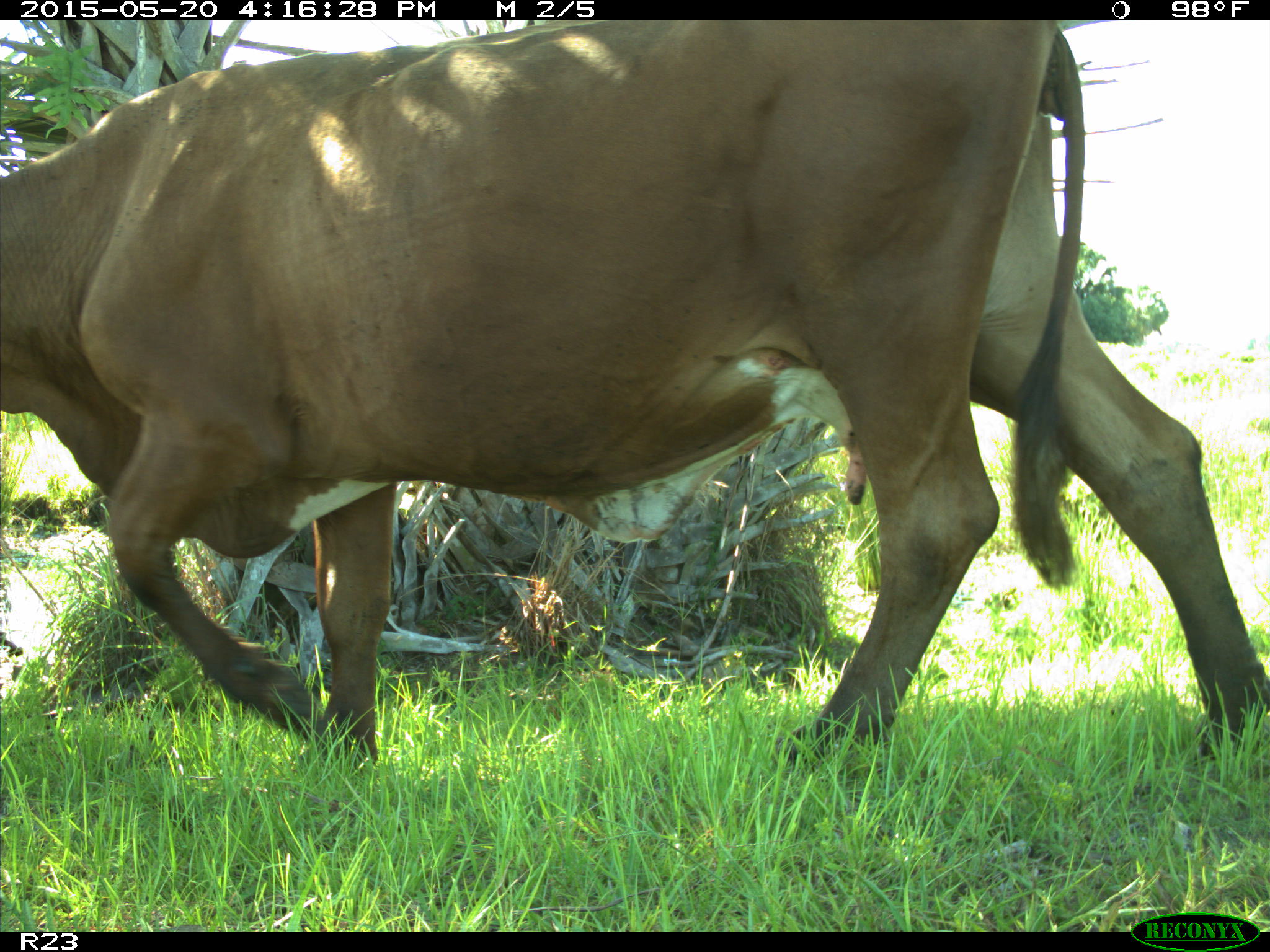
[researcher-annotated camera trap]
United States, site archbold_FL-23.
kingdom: Animalia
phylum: Chordata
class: Mammalia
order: Artiodactyla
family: Bovidae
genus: Bos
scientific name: Bos taurus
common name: domestic cow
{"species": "Bos taurus (domestic cow)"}